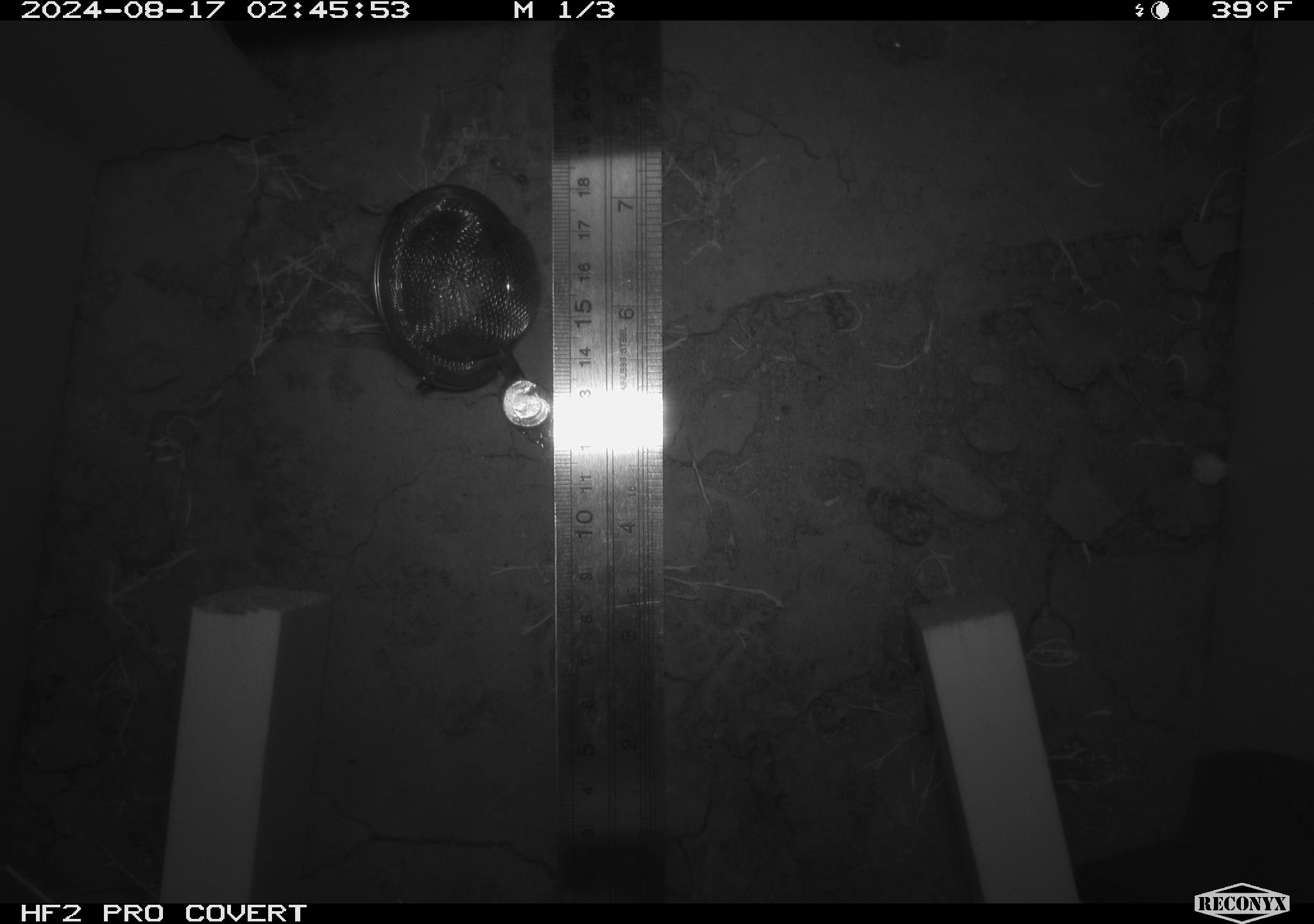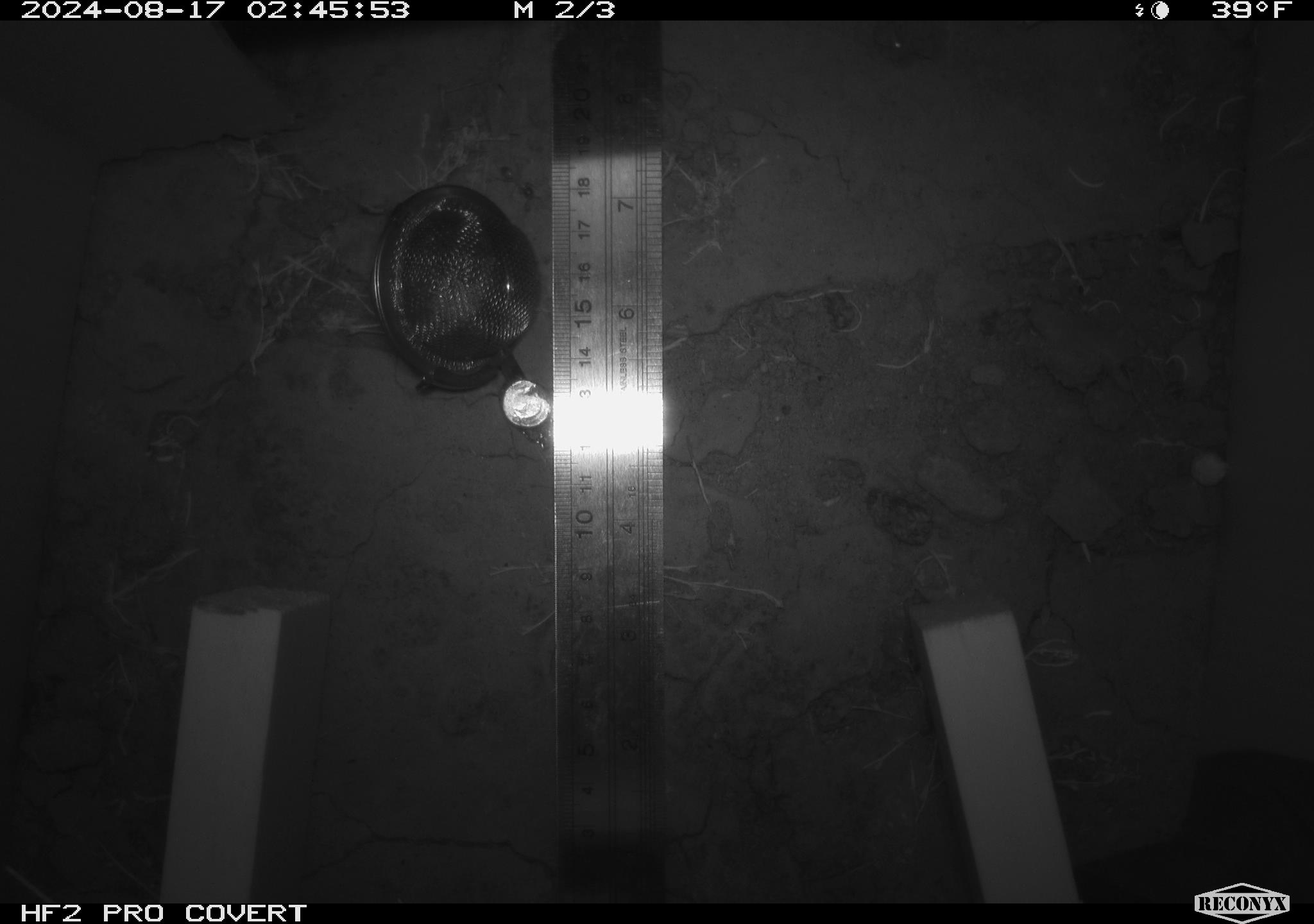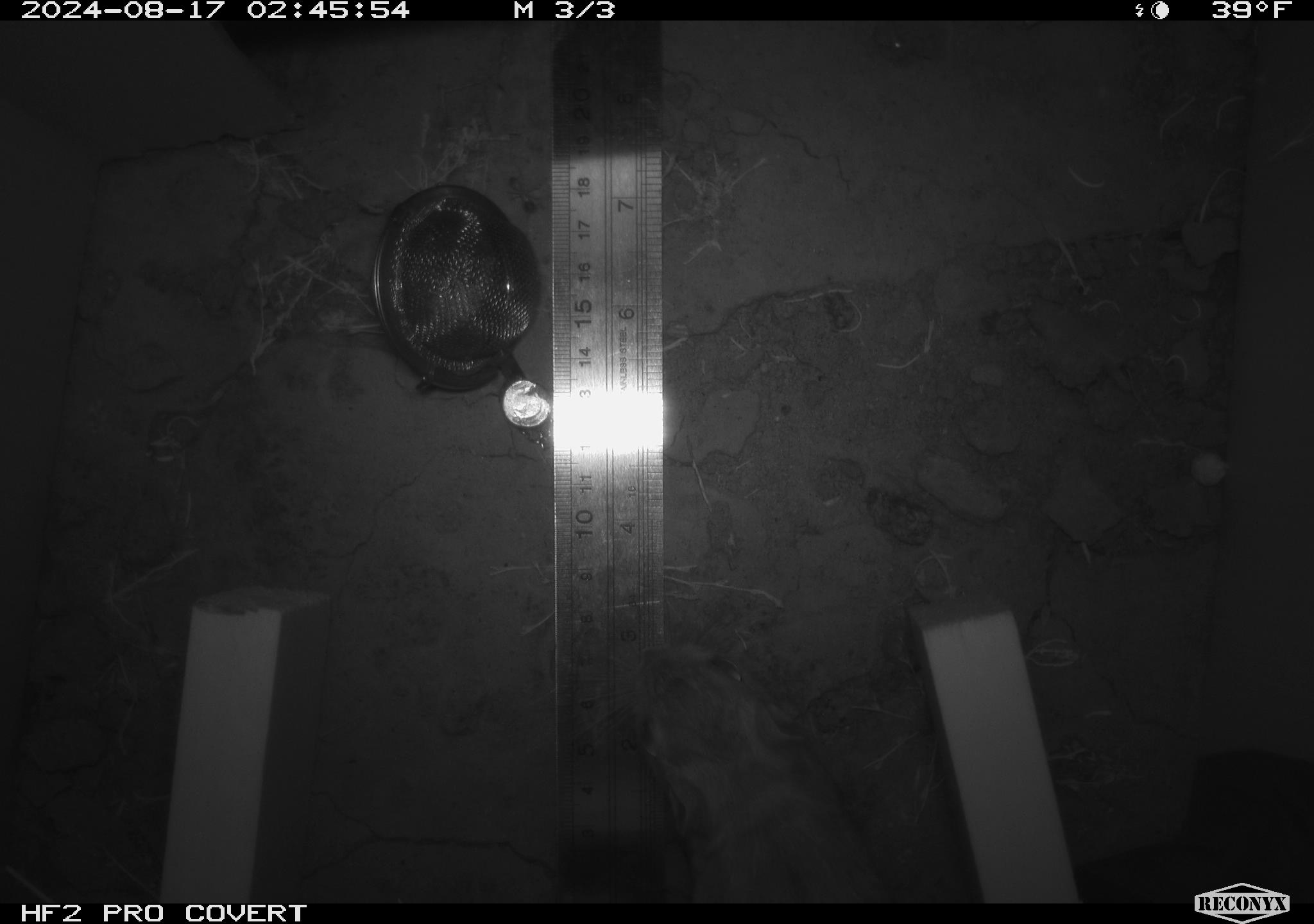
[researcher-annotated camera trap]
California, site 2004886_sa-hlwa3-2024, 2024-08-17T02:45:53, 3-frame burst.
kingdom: Animalia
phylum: Chordata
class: Mammalia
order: Rodentia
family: Heteromyidae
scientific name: Heteromyidae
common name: kangaroo rats and pocket mice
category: heteromyidae family